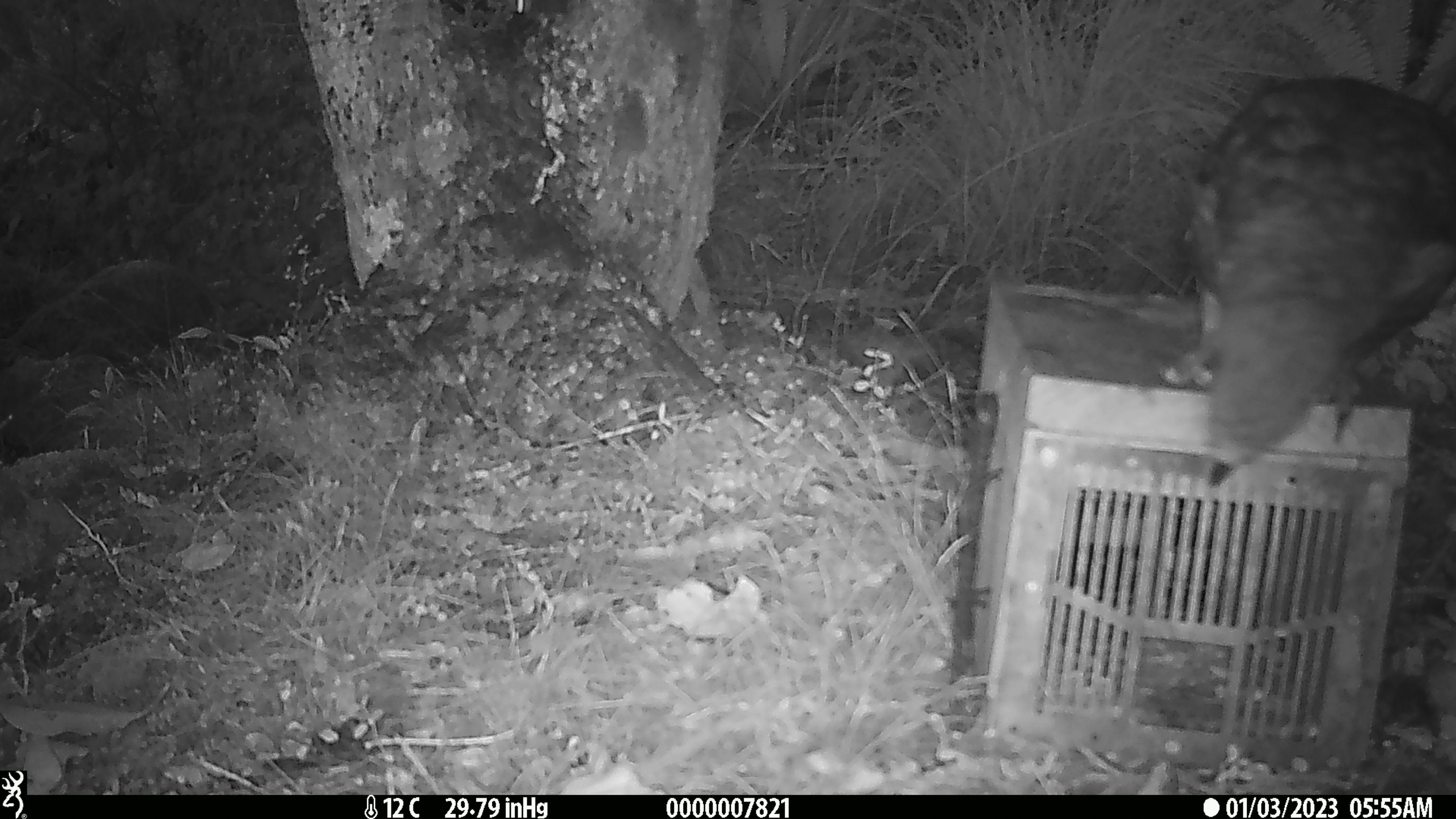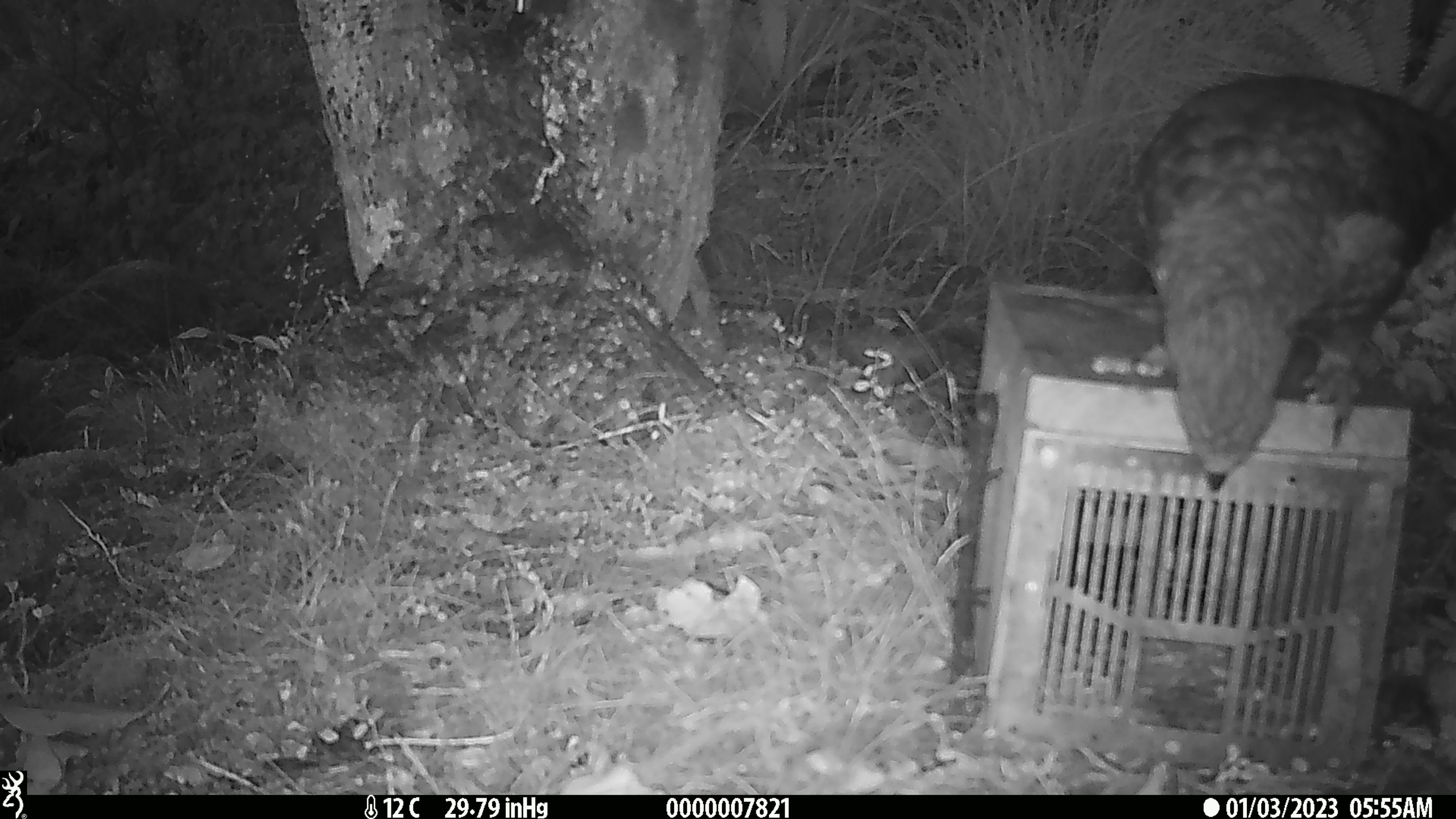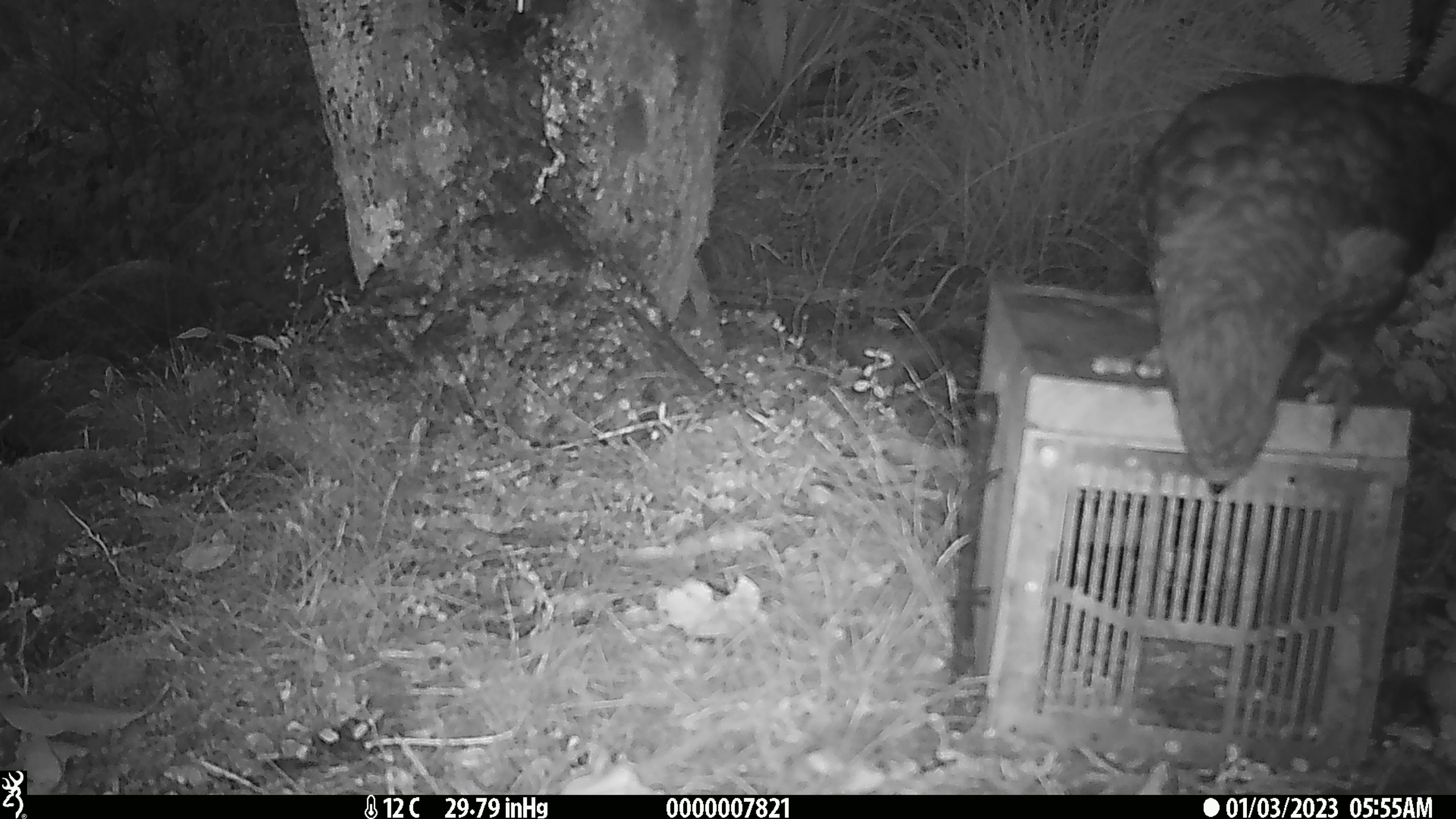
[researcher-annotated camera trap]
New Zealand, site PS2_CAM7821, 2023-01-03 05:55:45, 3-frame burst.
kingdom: Animalia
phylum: Chordata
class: Aves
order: Psittaciformes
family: Strigopidae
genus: Nestor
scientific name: Nestor notabilis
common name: kea